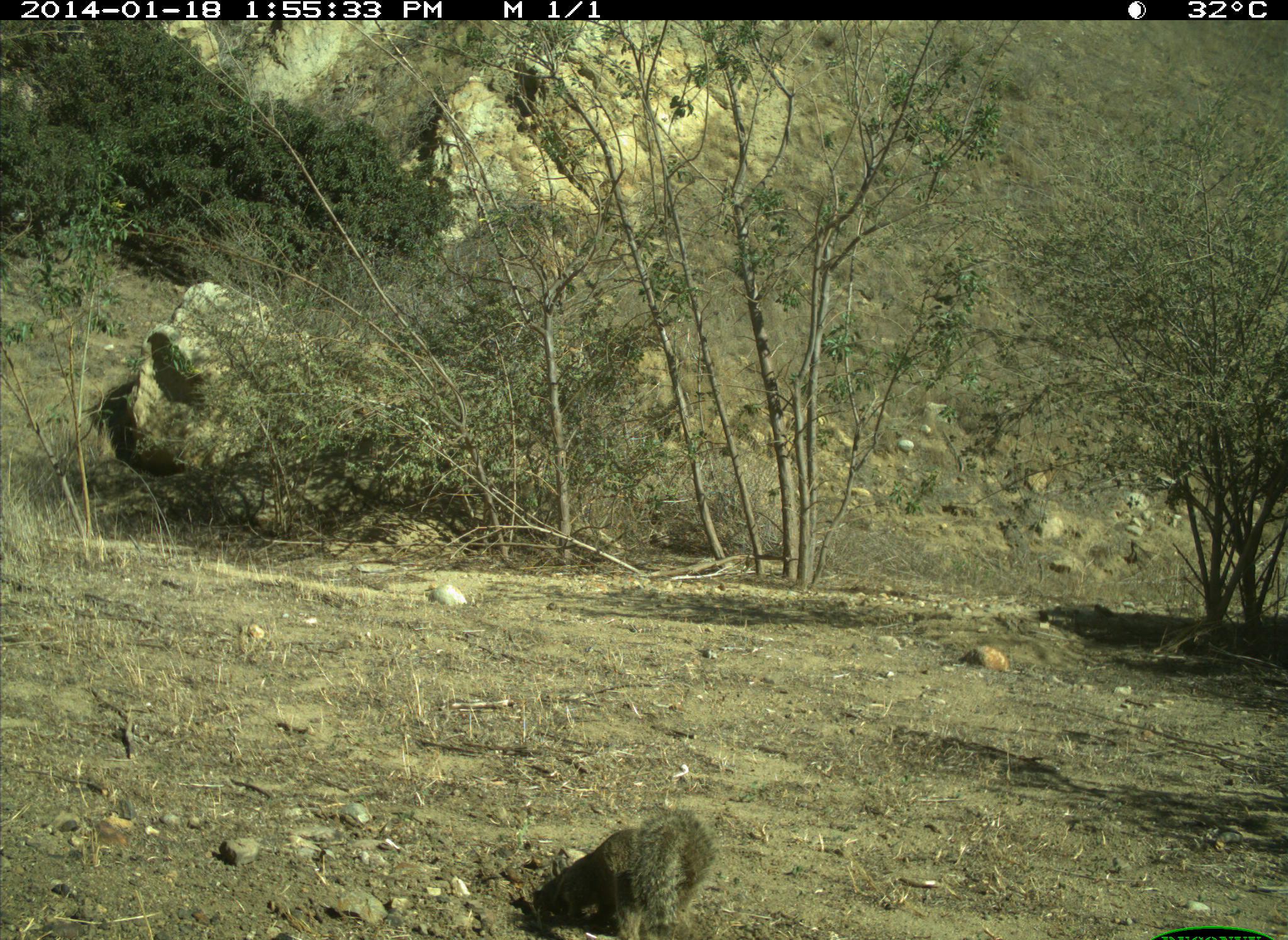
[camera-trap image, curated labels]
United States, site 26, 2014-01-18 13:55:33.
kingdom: Animalia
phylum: Chordata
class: Mammalia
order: Rodentia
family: Sciuridae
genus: Sciurus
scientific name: Sciurus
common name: squirrel